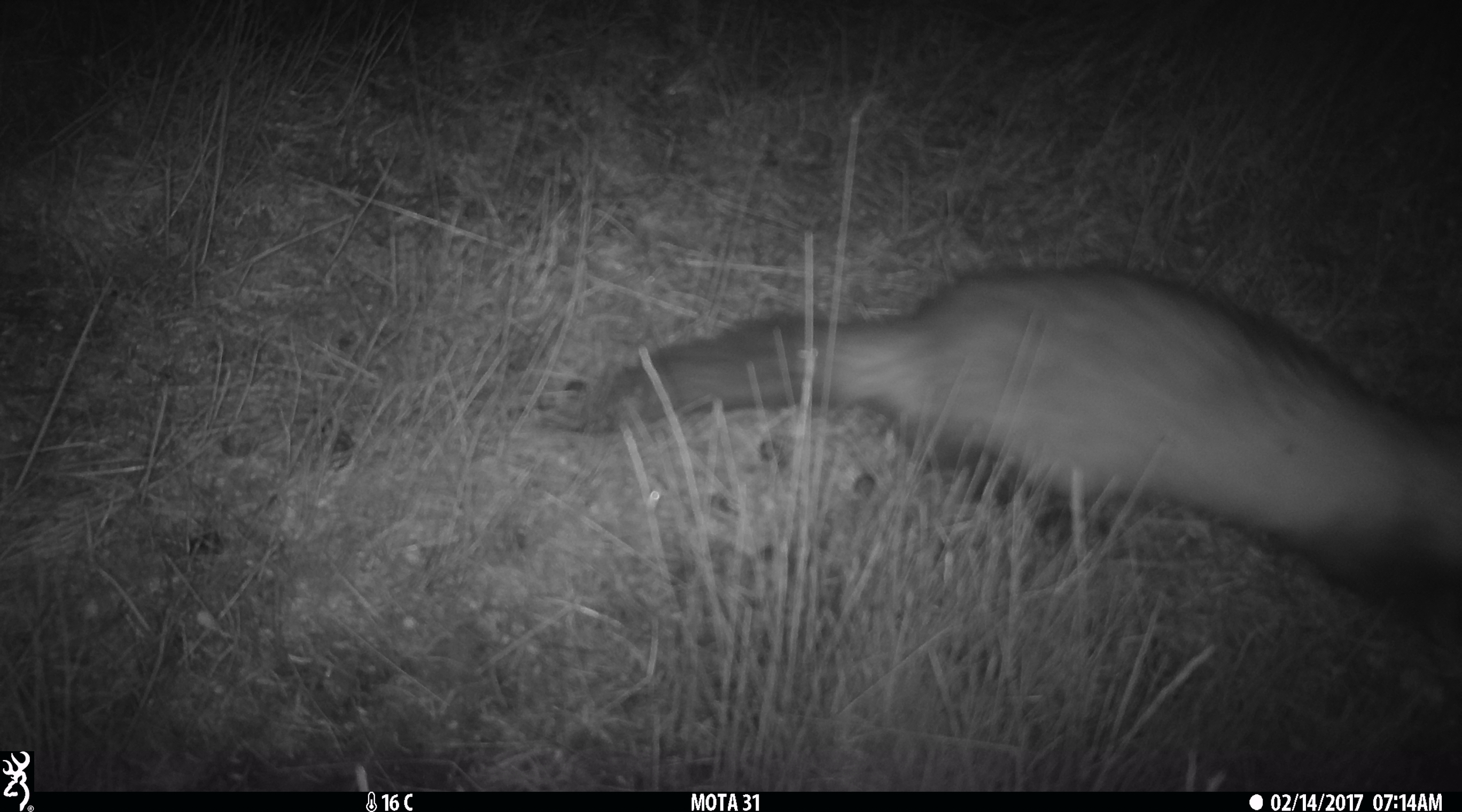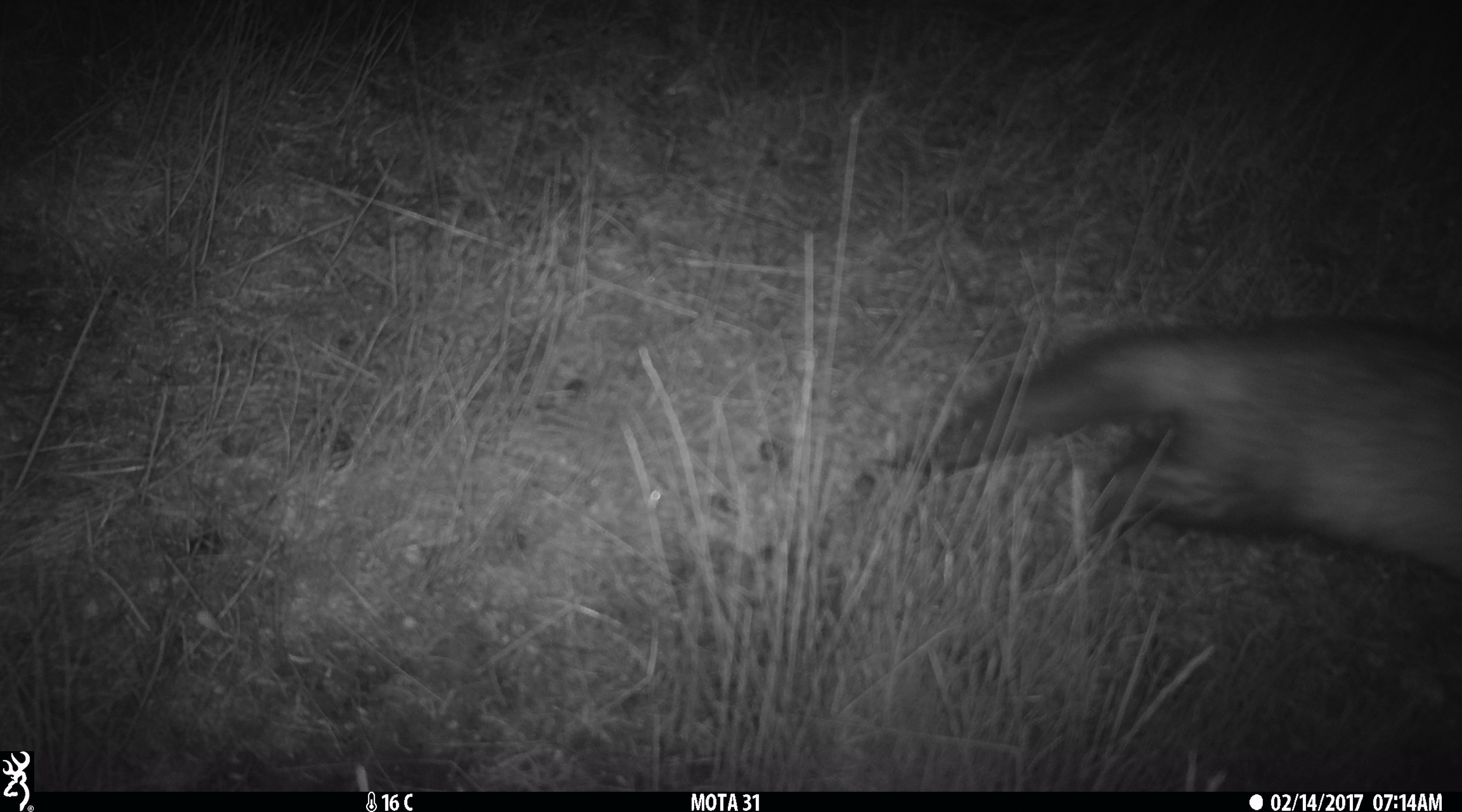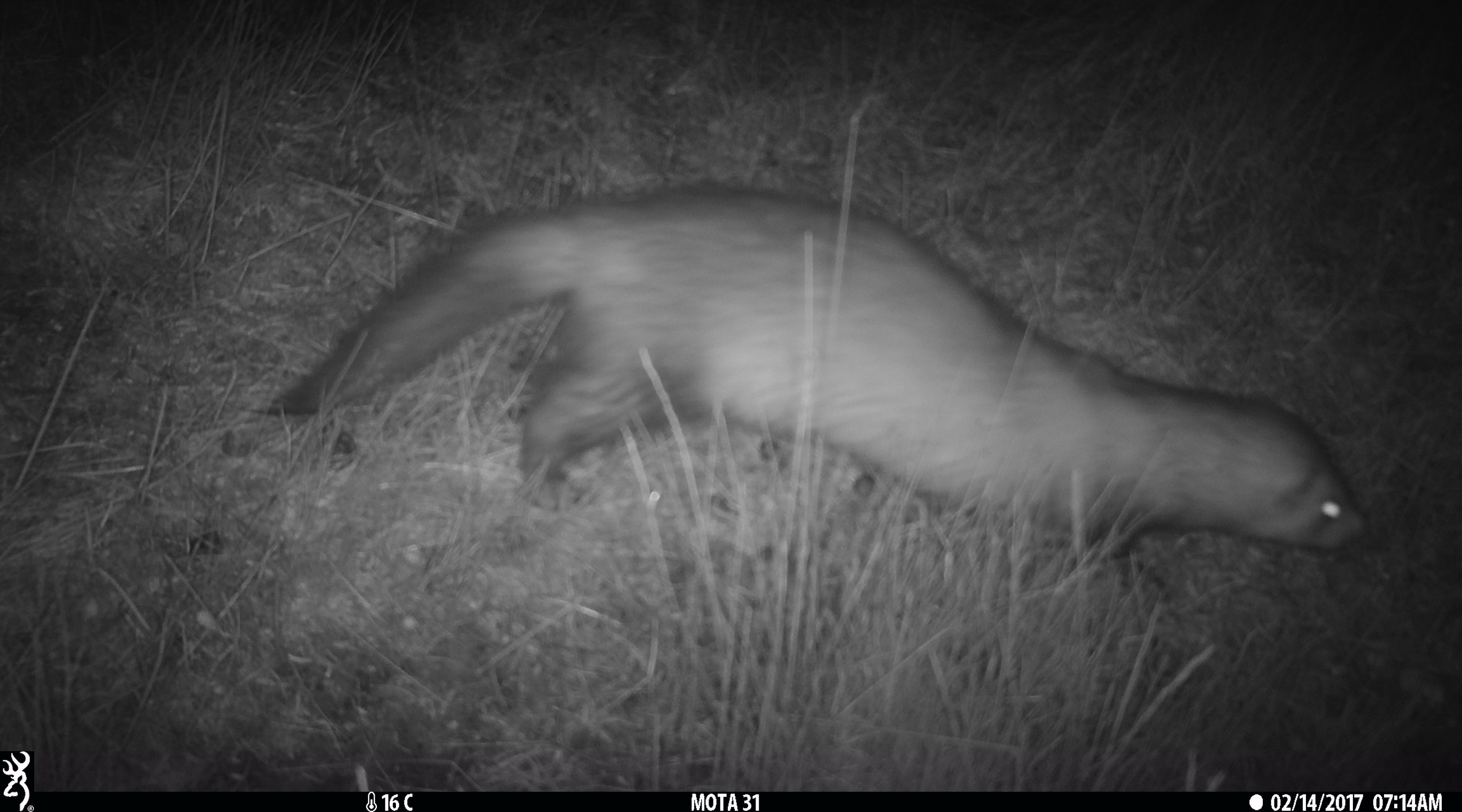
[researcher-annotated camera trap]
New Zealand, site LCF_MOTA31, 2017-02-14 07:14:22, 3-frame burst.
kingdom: Animalia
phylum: Chordata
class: Mammalia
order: Carnivora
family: Mustelidae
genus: Mustela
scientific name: Mustela furo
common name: ferret